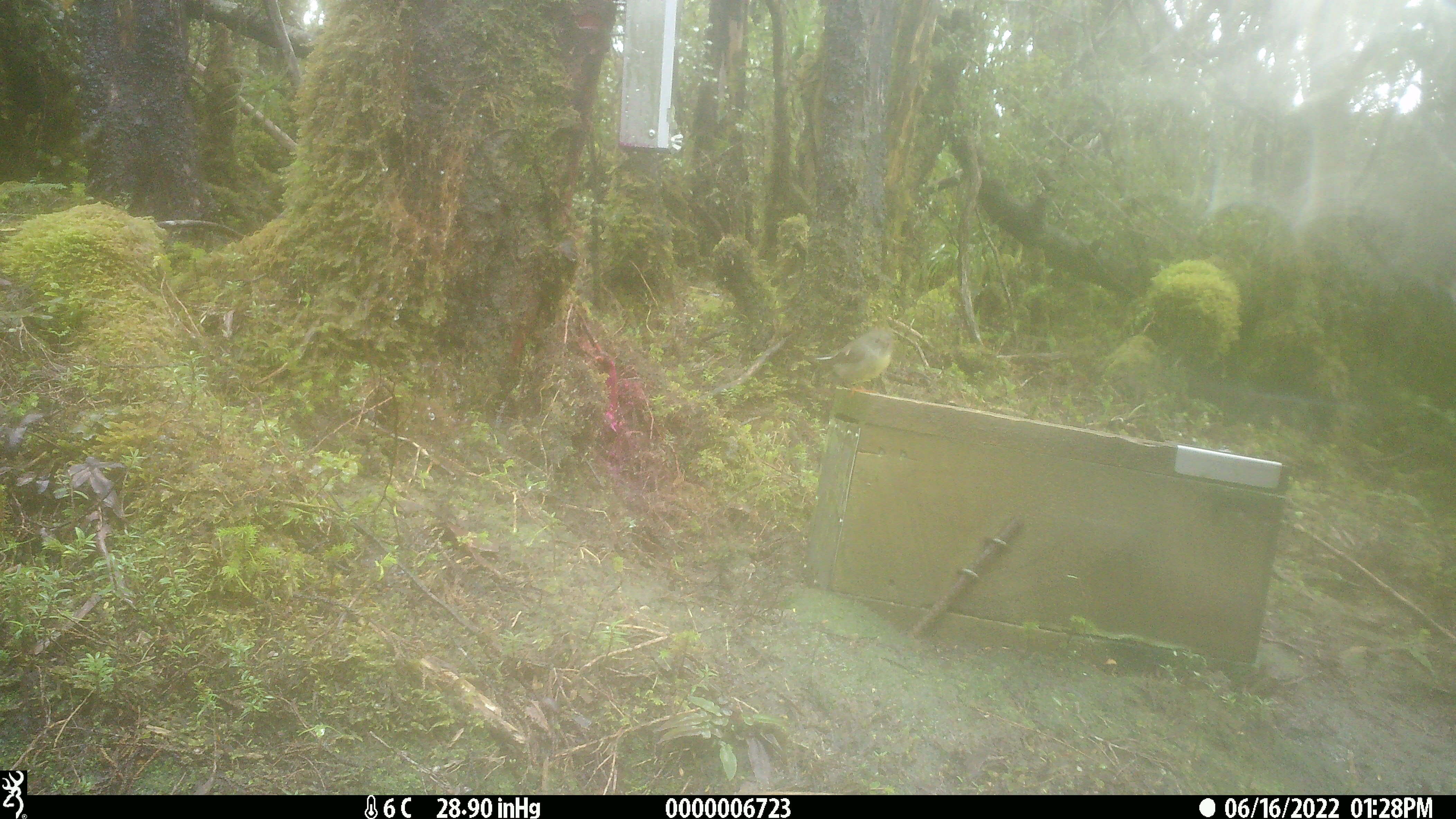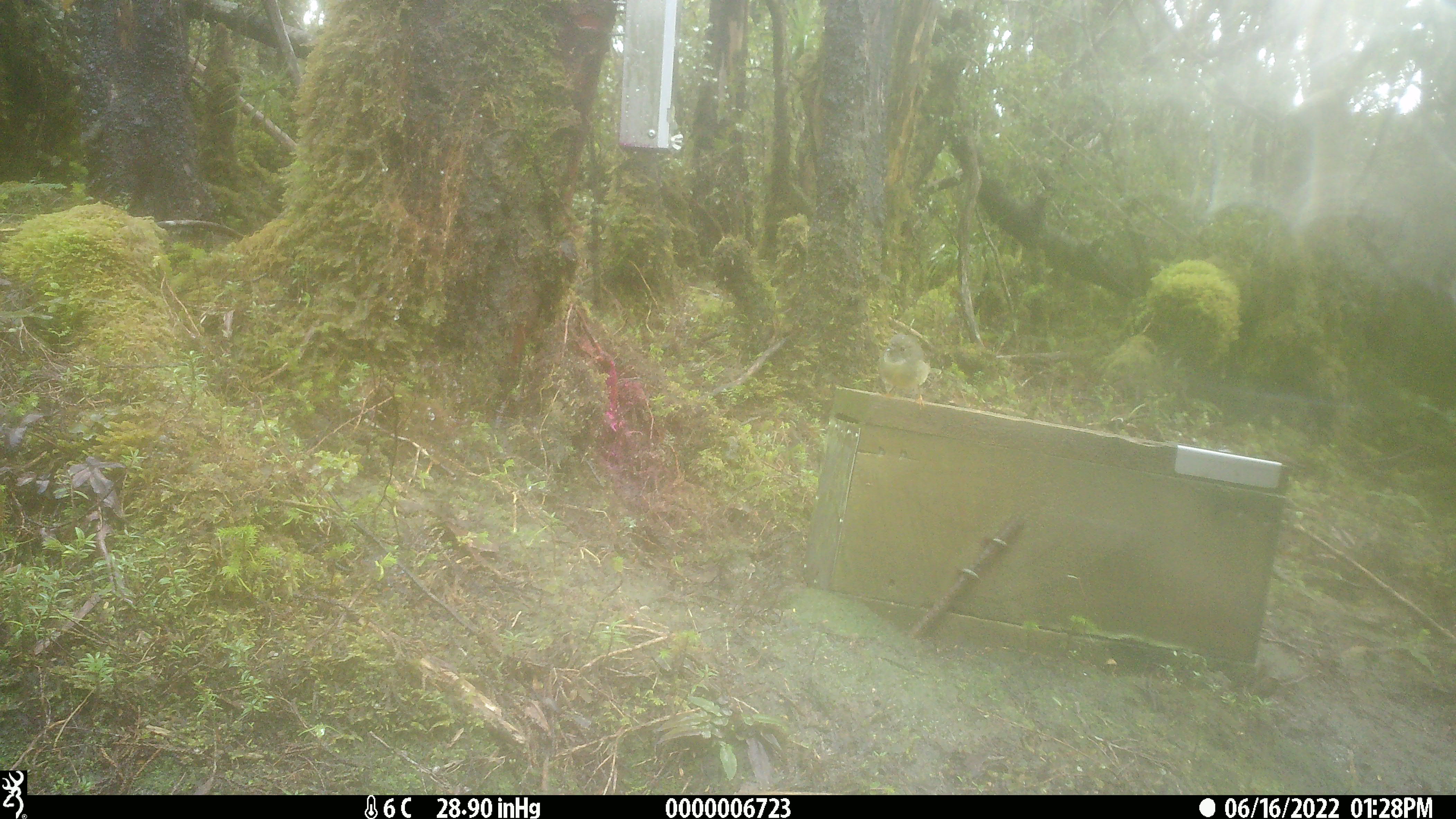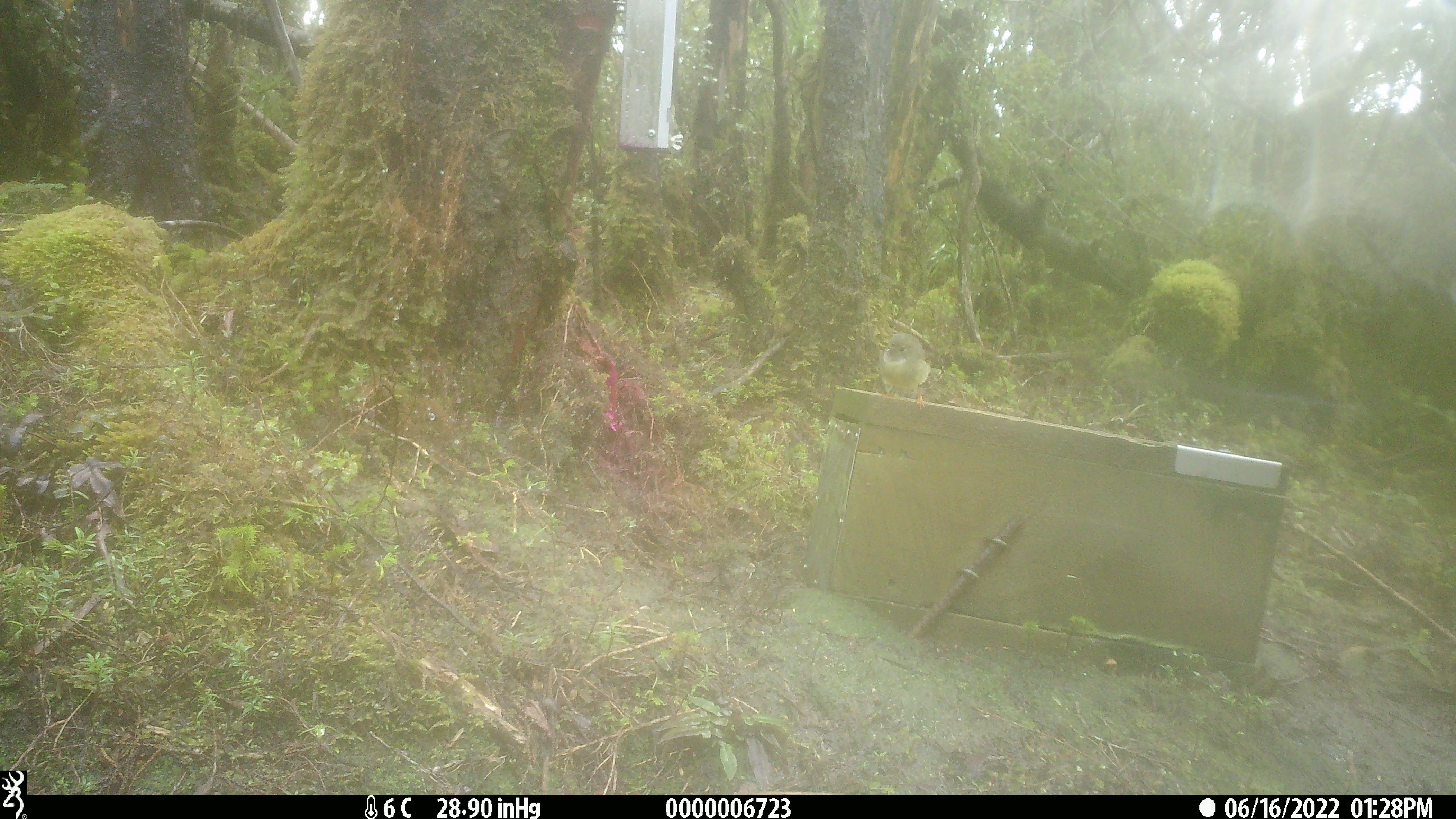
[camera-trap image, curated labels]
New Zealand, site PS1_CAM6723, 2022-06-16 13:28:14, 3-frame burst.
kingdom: Animalia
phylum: Chordata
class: Aves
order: Passeriformes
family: Petroicidae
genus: Petroica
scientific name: Petroica macrocephala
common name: tomtit